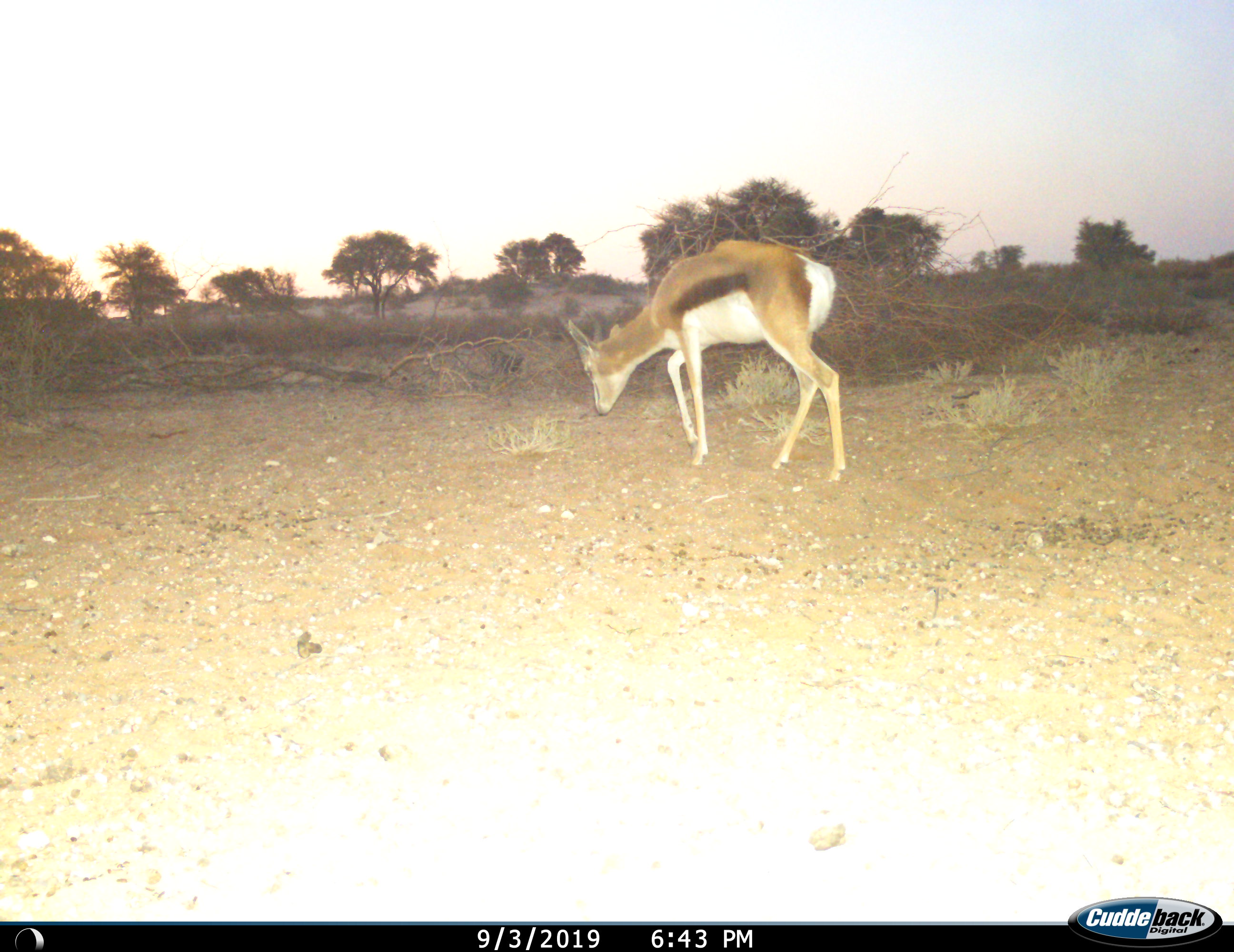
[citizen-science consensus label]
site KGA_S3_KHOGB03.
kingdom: Animalia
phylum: Chordata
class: Mammalia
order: Artiodactyla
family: Bovidae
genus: Antidorcas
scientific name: Antidorcas marsupialis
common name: springbok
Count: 1.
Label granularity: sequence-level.